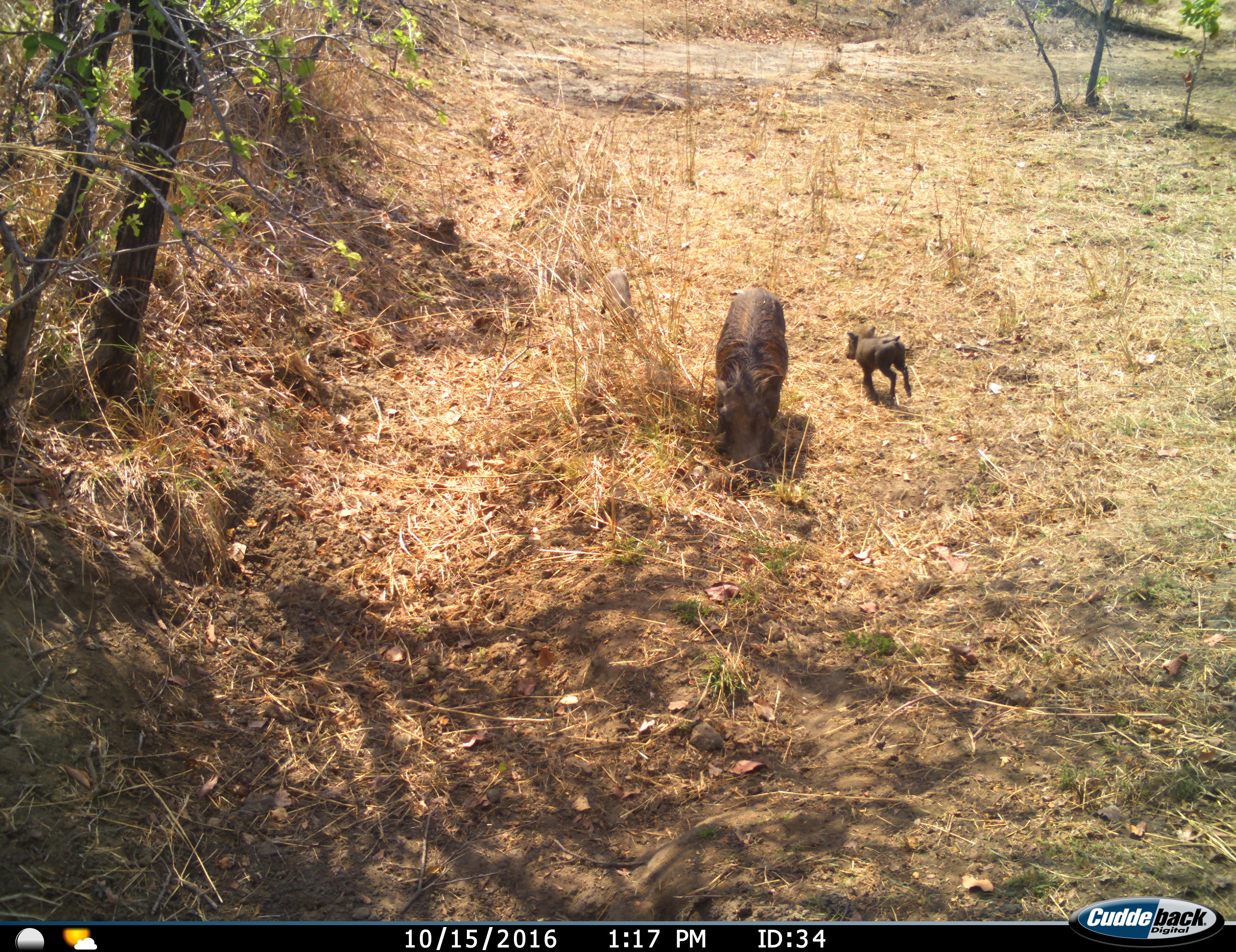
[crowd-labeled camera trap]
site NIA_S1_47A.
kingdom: Animalia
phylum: Chordata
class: Mammalia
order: Artiodactyla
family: Suidae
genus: Phacochoerus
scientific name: Phacochoerus africanus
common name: warthog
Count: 2.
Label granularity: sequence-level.